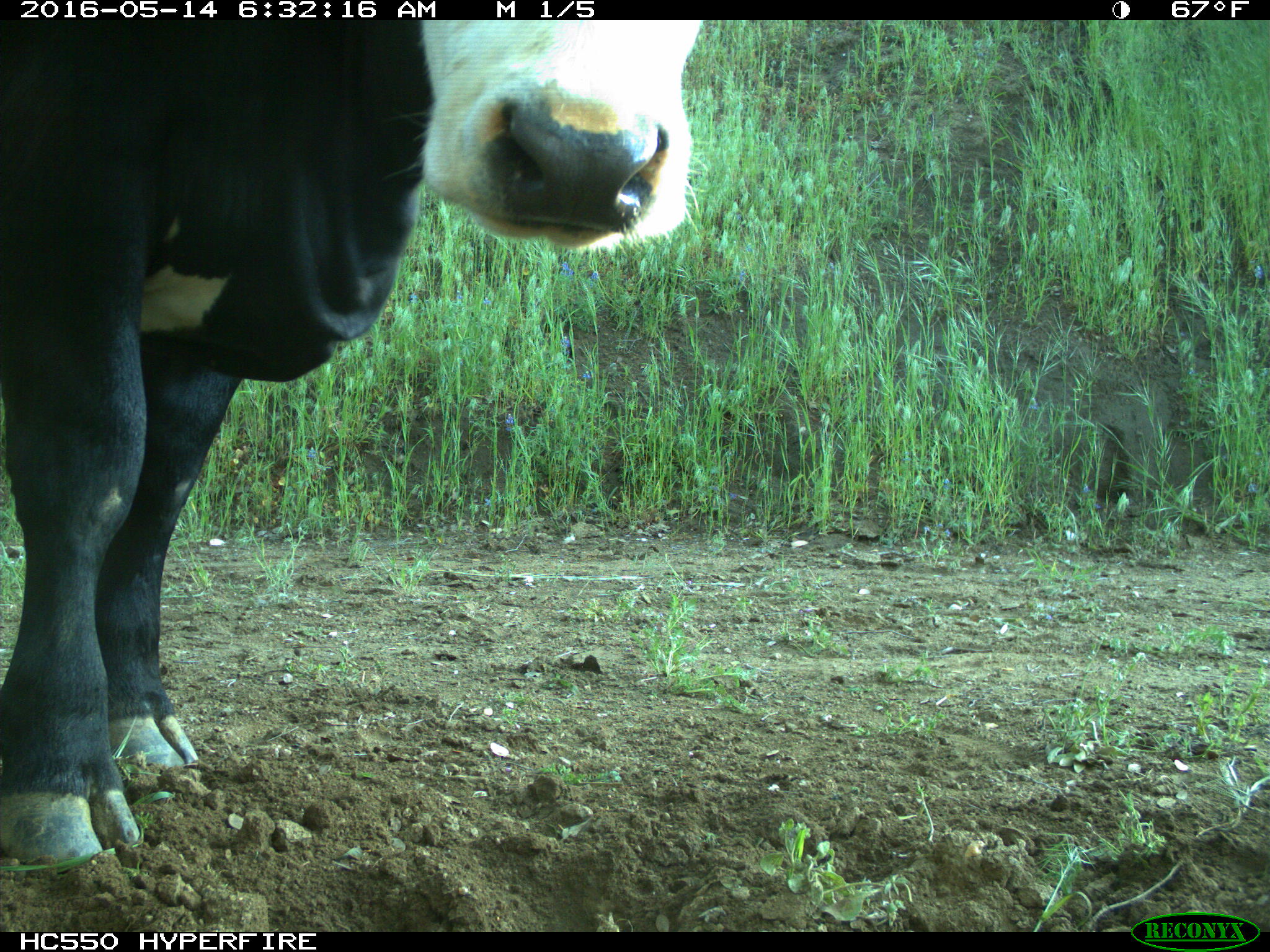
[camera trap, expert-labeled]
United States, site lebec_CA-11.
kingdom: Animalia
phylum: Chordata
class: Mammalia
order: Artiodactyla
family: Bovidae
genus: Bos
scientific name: Bos taurus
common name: domestic cow